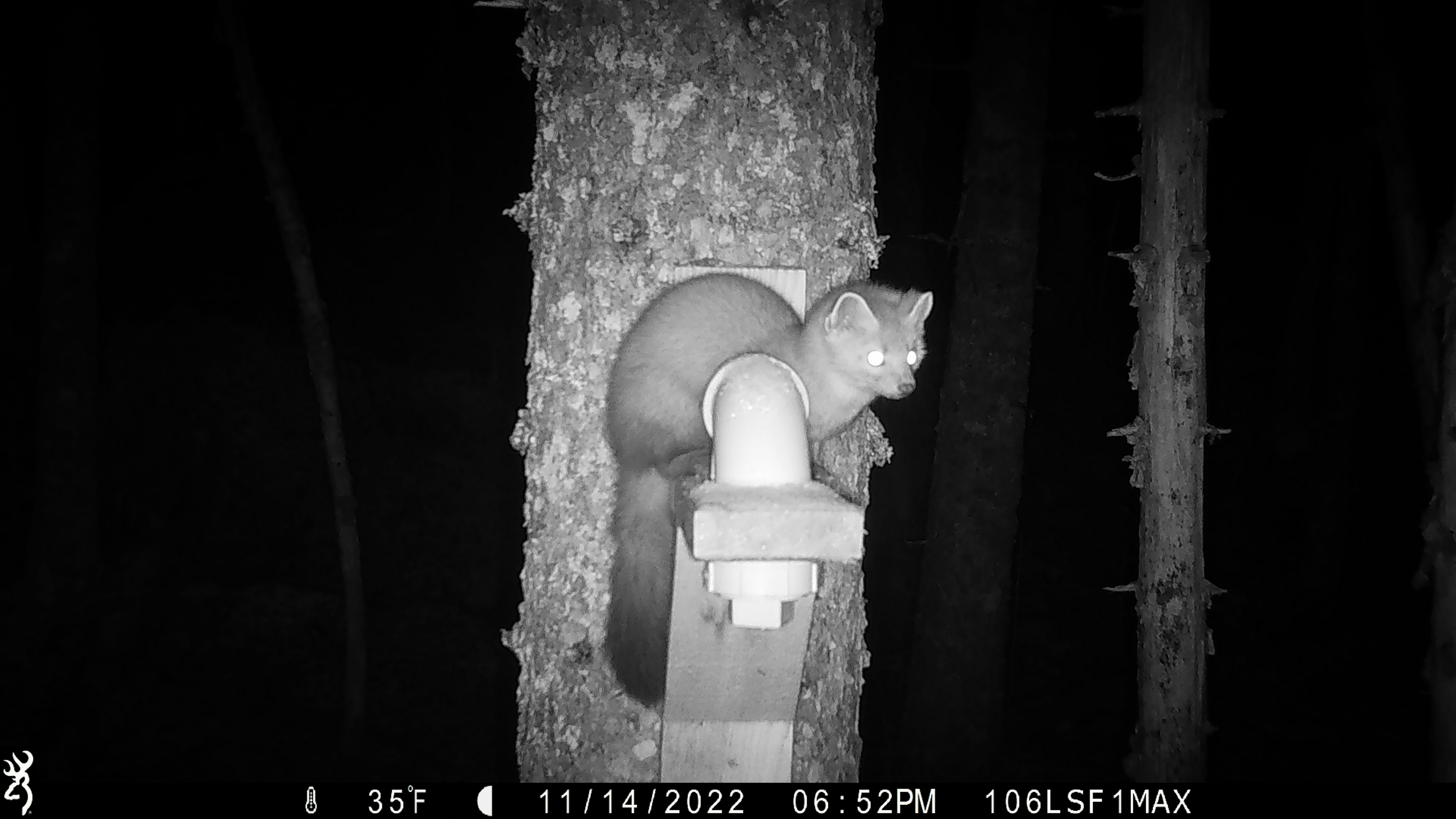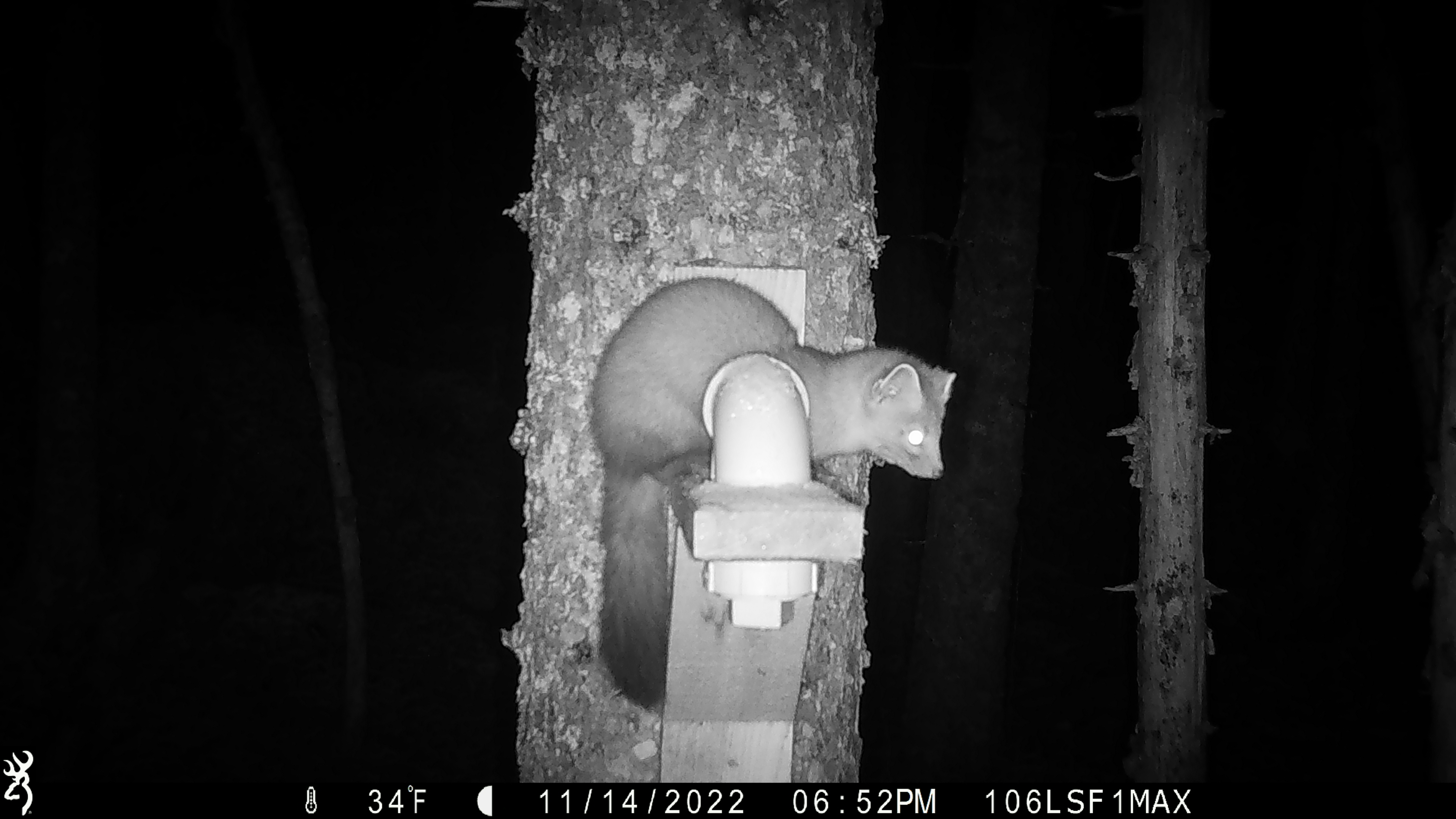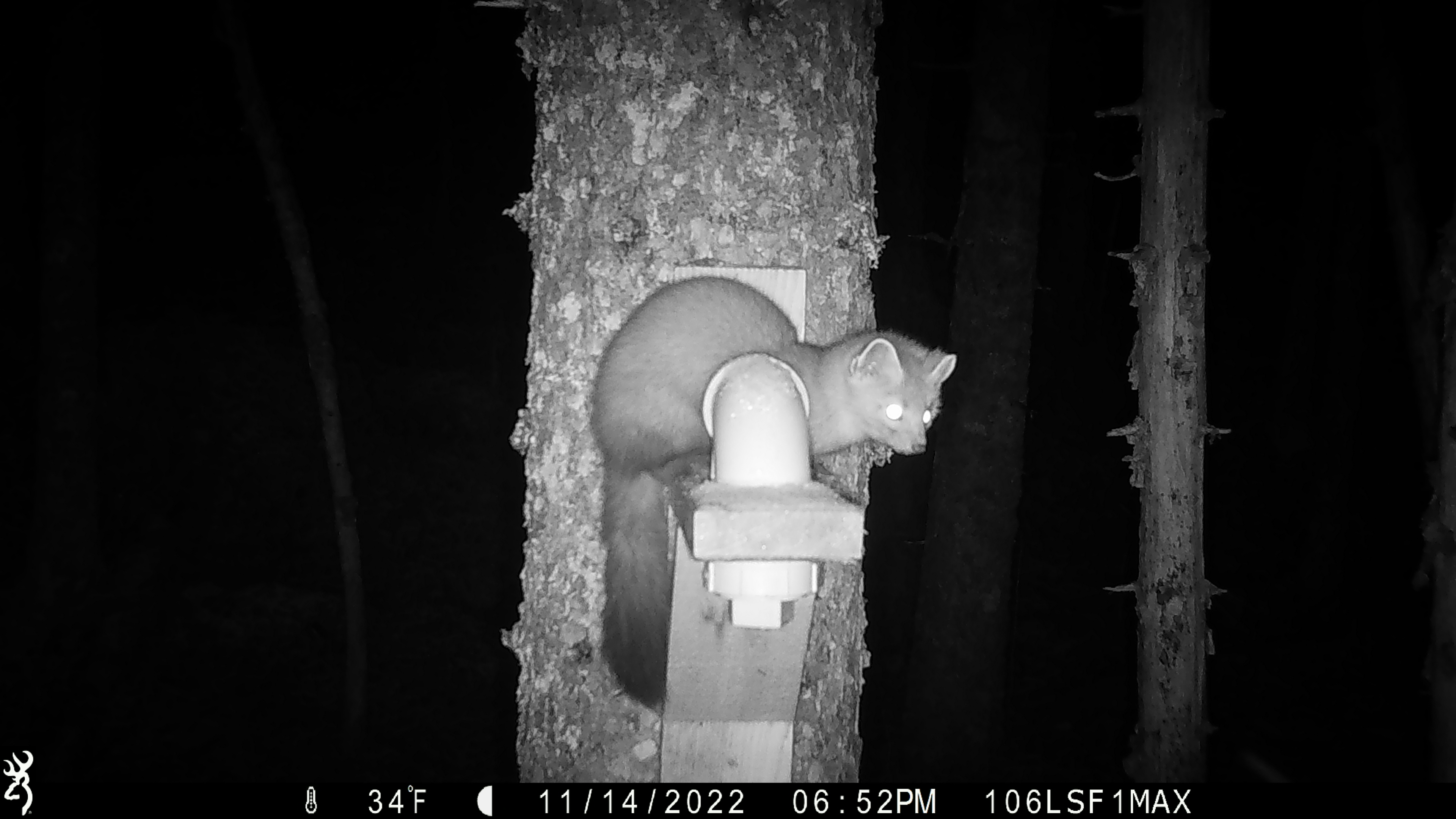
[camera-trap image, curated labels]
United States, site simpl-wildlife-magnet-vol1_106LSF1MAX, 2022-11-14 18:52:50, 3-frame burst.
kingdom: Animalia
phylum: Chordata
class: Mammalia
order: Carnivora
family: Mustelidae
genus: Martes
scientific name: Martes americana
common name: american marten